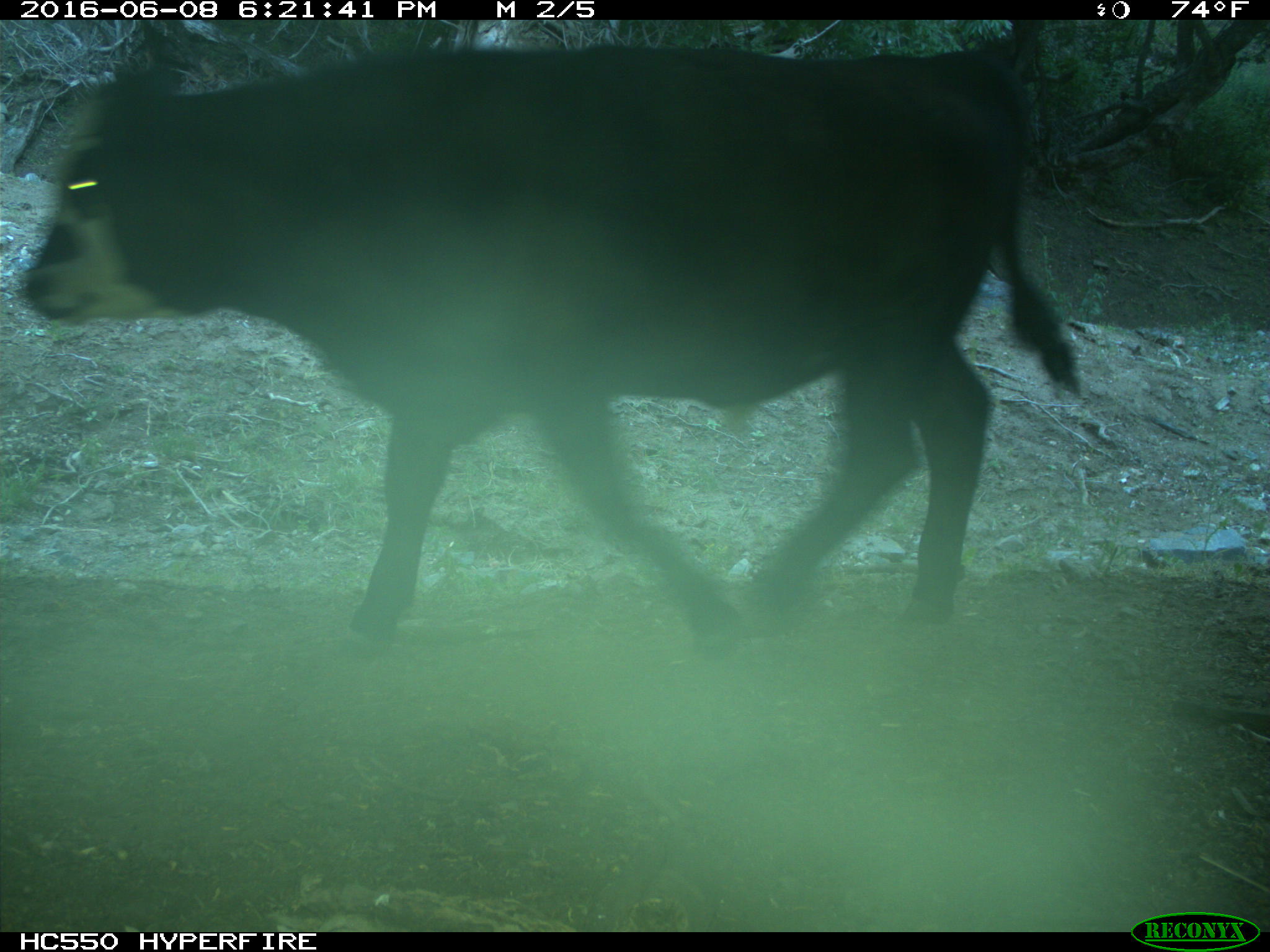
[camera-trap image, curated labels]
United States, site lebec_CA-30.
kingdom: Animalia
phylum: Chordata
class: Mammalia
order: Artiodactyla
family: Bovidae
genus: Bos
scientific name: Bos taurus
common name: domestic cow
Bos taurus (domestic cow).